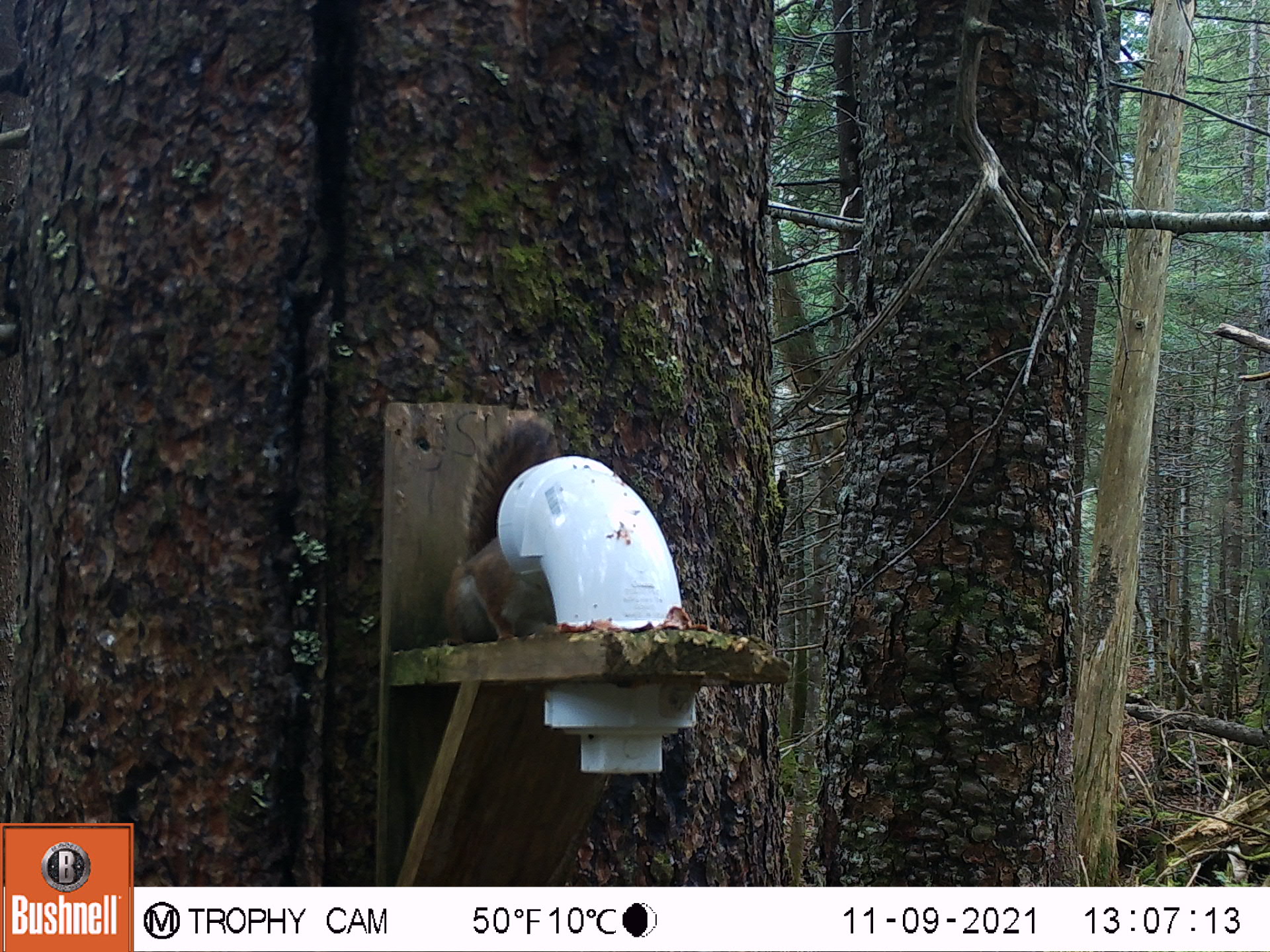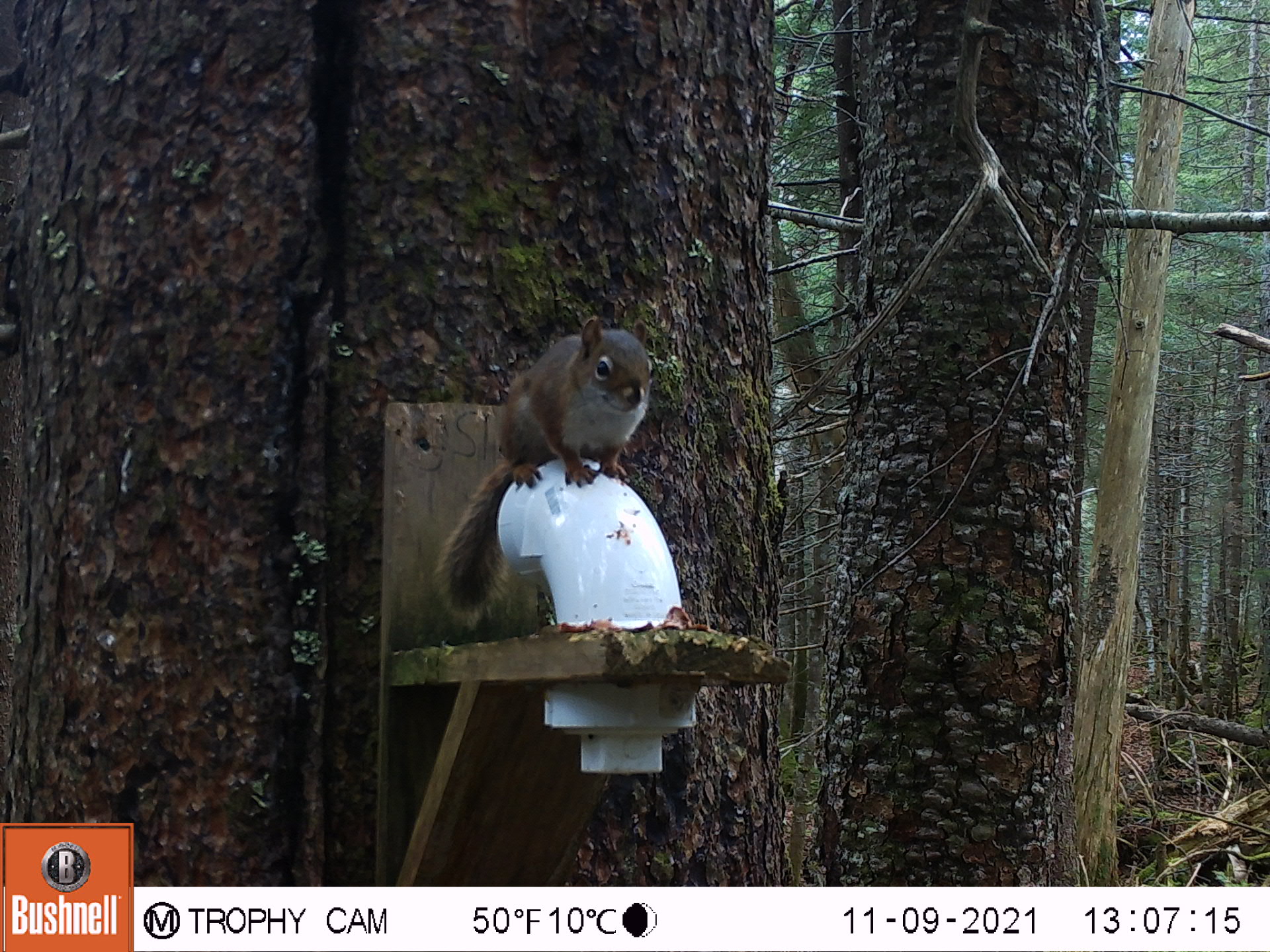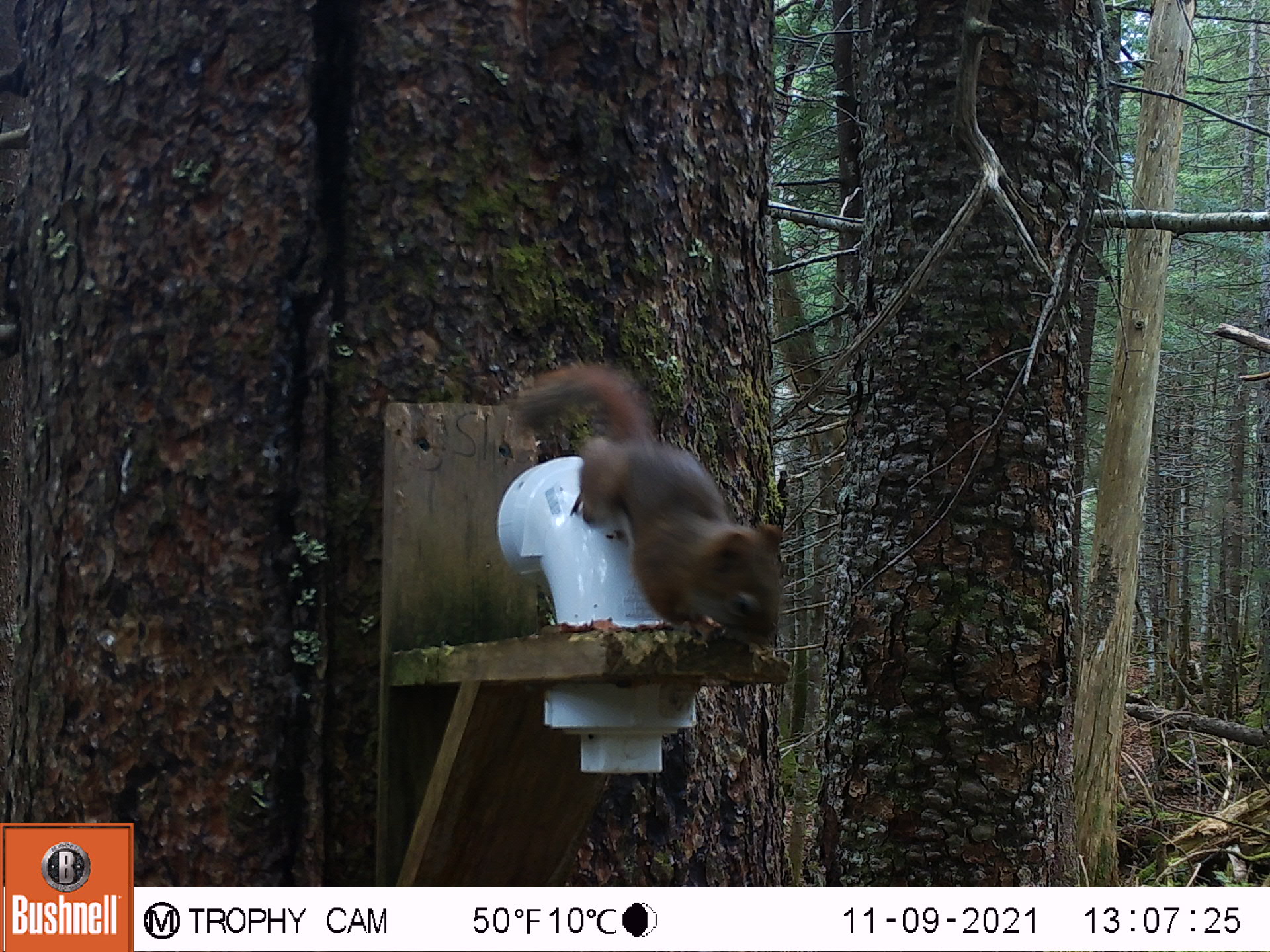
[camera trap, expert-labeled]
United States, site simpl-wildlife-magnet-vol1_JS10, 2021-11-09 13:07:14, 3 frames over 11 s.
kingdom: Animalia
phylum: Chordata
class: Mammalia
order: Rodentia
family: Sciuridae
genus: Tamiasciurus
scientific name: Tamiasciurus hudsonicus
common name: red squirrel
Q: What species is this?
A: Red squirrel (Tamiasciurus hudsonicus).